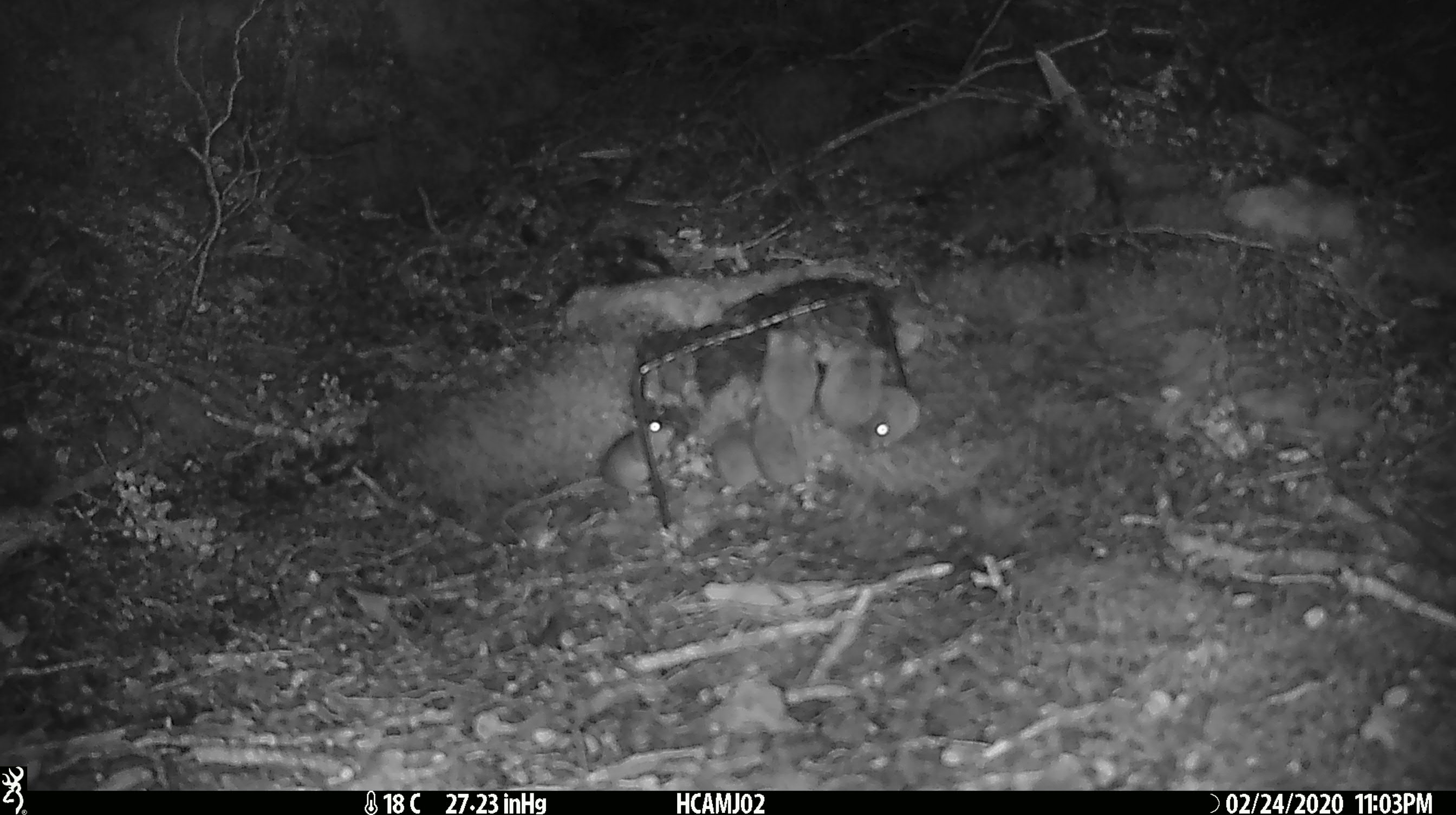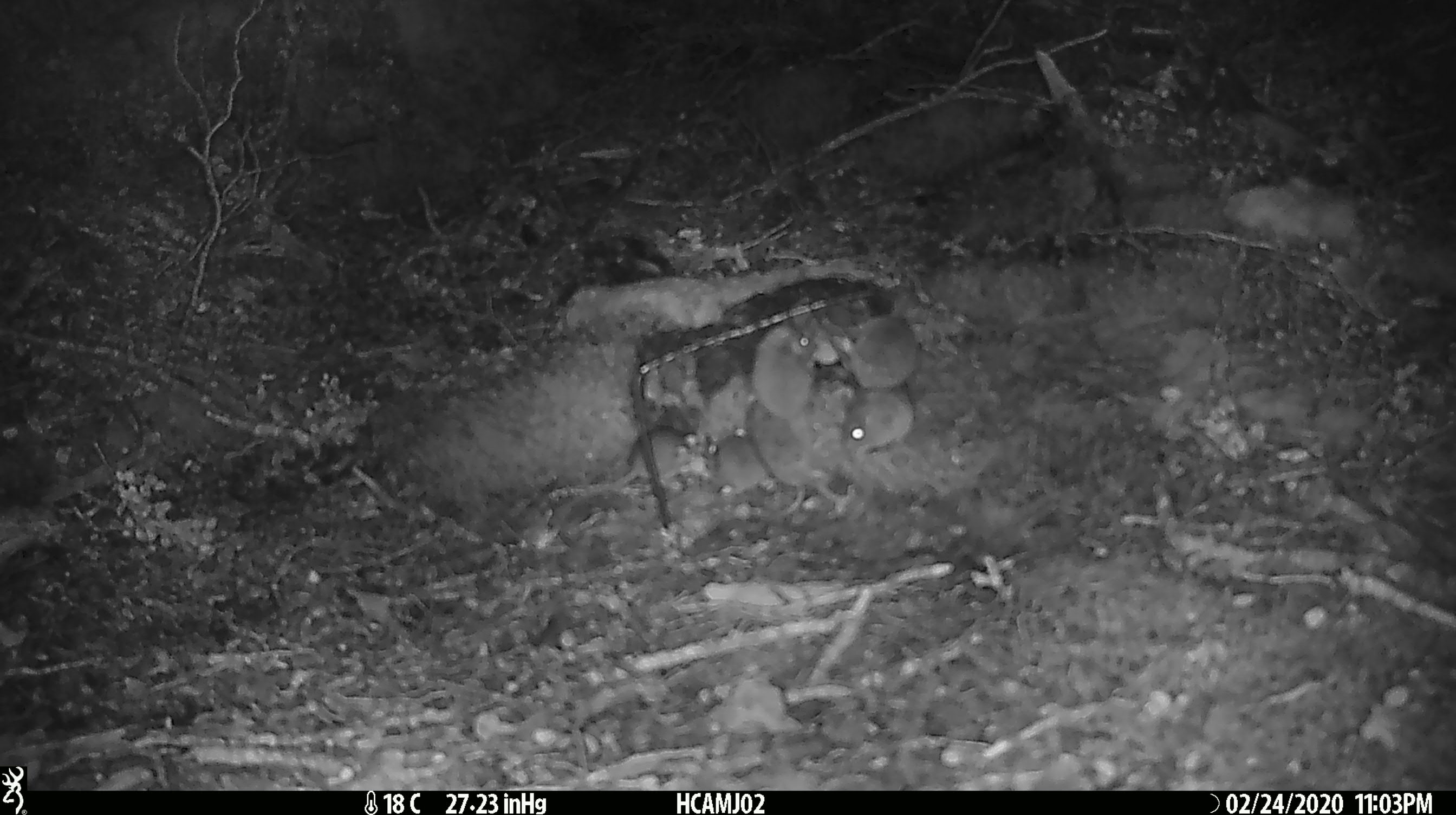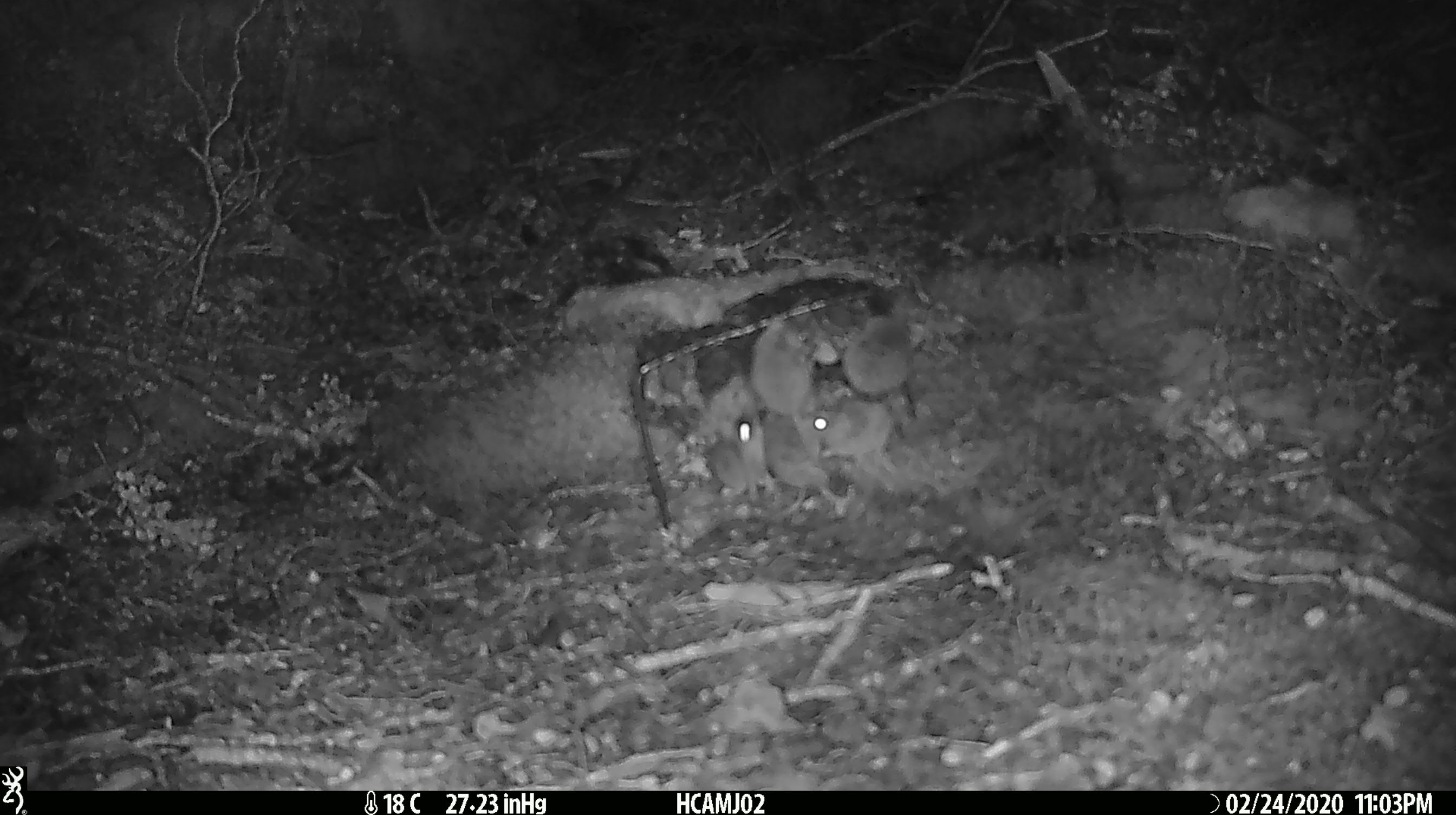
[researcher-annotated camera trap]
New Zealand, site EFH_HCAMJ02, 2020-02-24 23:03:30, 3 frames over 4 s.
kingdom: Animalia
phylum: Chordata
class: Mammalia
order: Rodentia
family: Muridae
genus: Mus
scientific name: Mus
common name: mouse